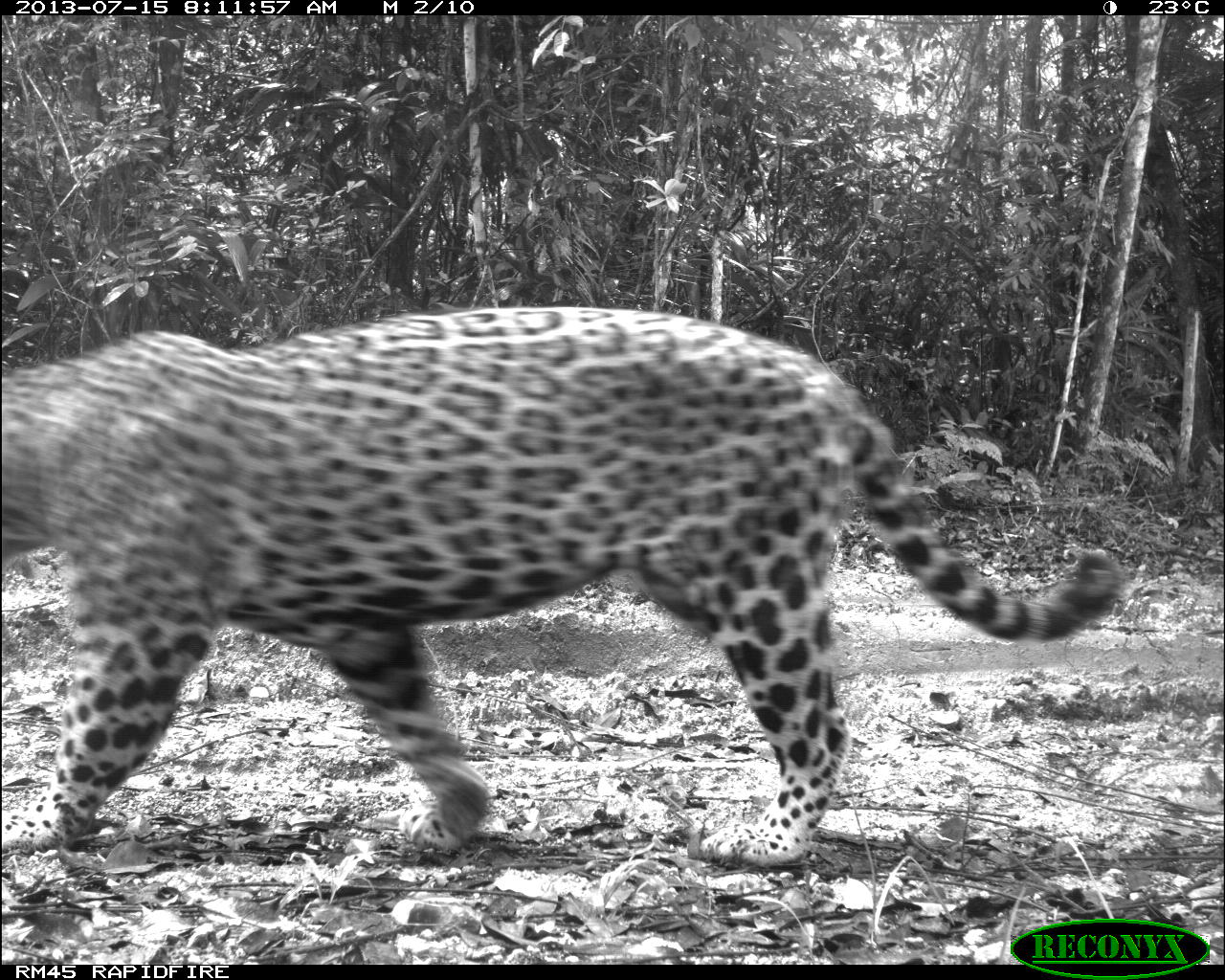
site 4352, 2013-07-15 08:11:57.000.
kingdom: Animalia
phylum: Chordata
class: Mammalia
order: Carnivora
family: Felidae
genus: Panthera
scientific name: Panthera onca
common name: jaguar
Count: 1.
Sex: male.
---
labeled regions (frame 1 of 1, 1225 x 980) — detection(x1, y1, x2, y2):
panthera onca: detection(0, 301, 1129, 868)